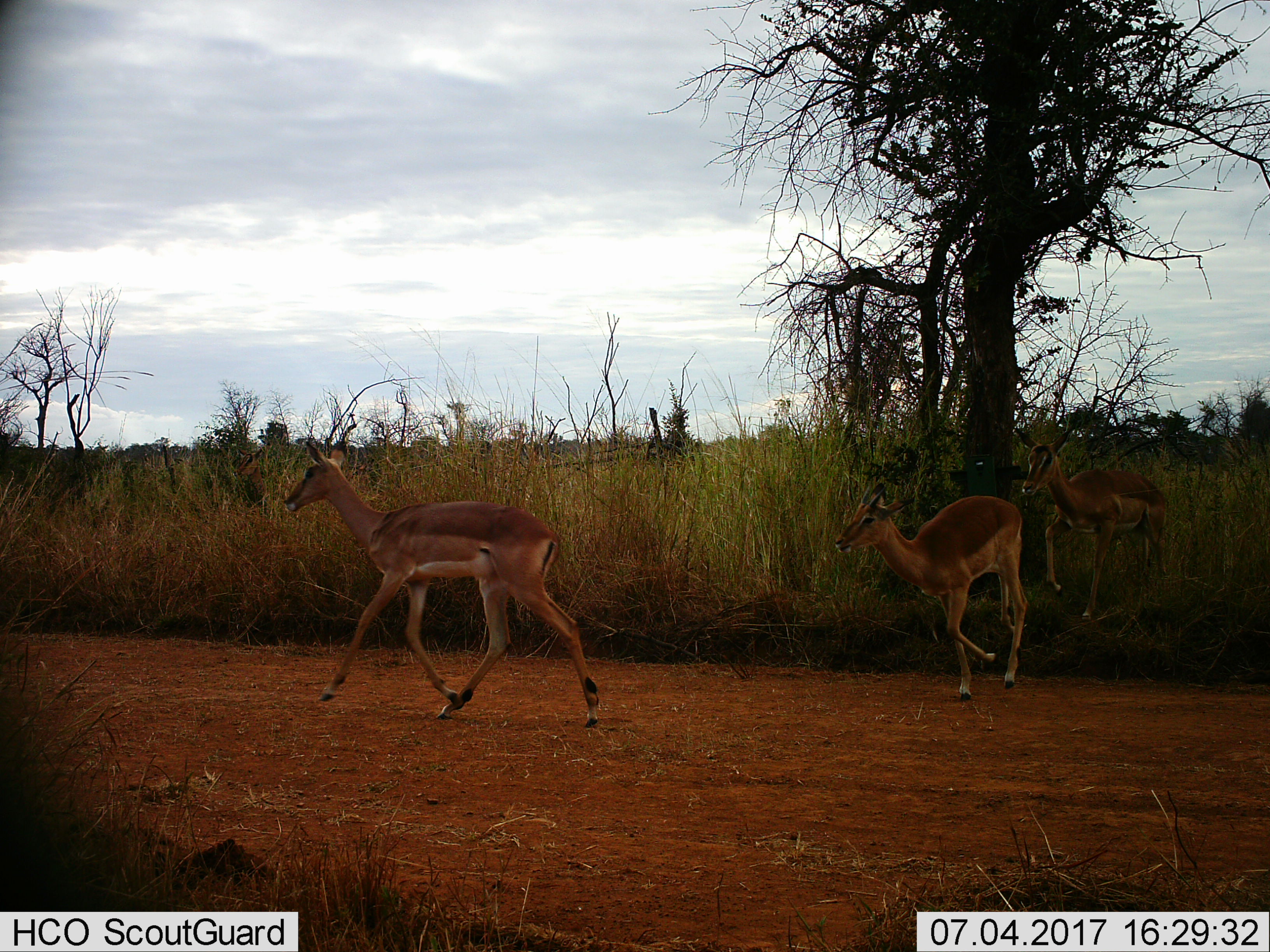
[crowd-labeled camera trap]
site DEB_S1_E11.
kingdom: Animalia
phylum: Chordata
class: Mammalia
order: Artiodactyla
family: Bovidae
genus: Aepyceros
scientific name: Aepyceros melampus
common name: impala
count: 3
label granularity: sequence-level